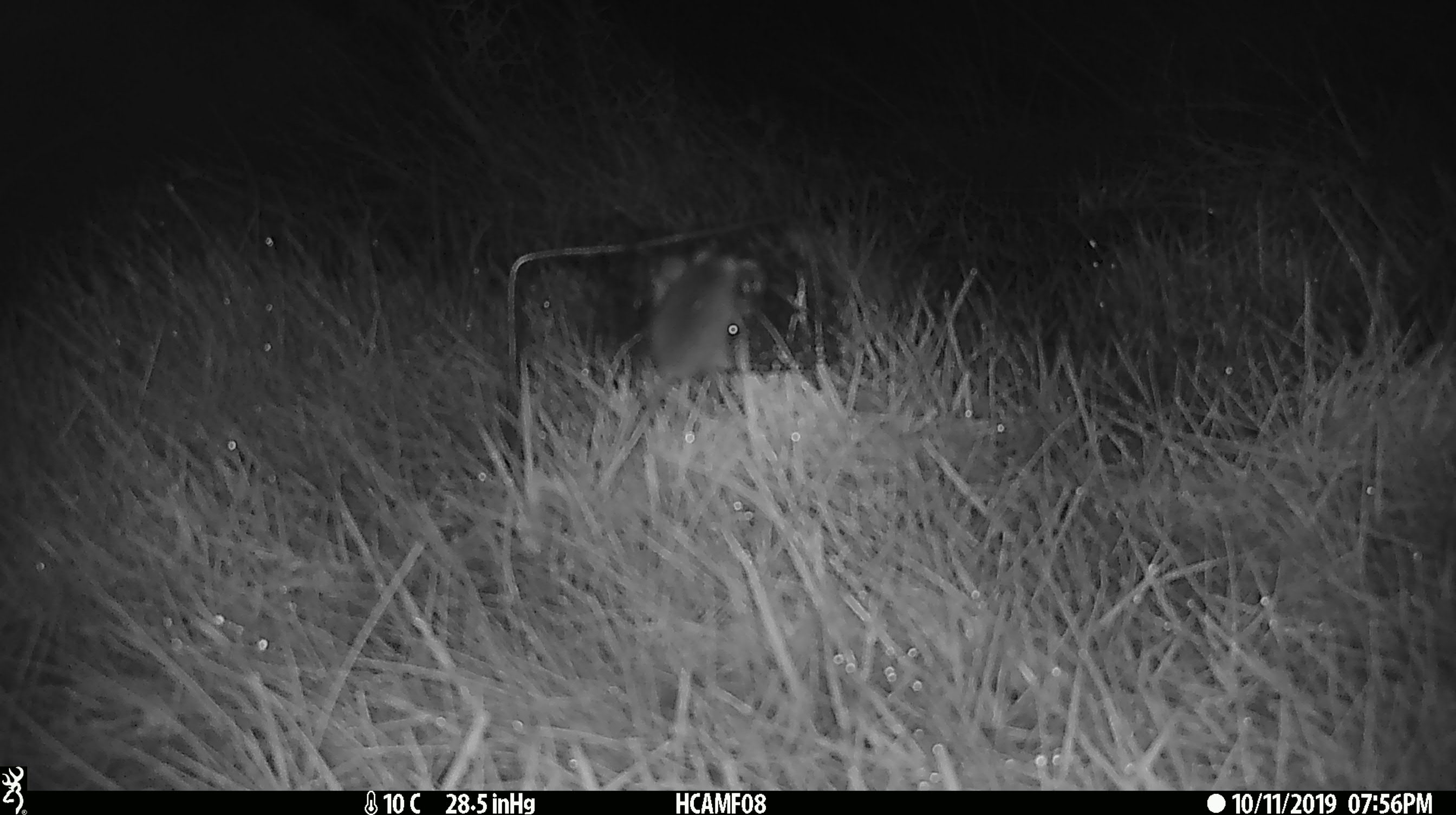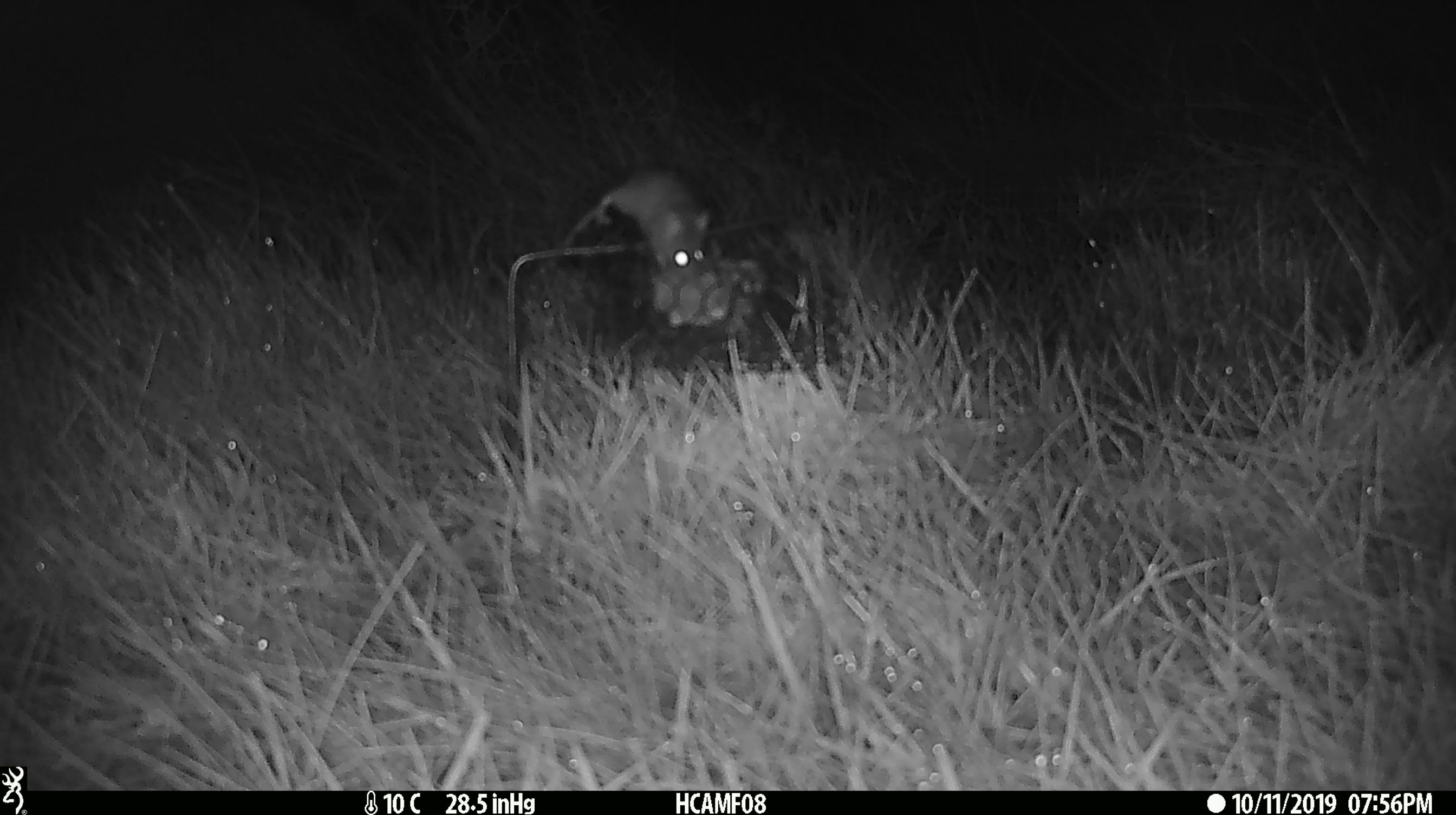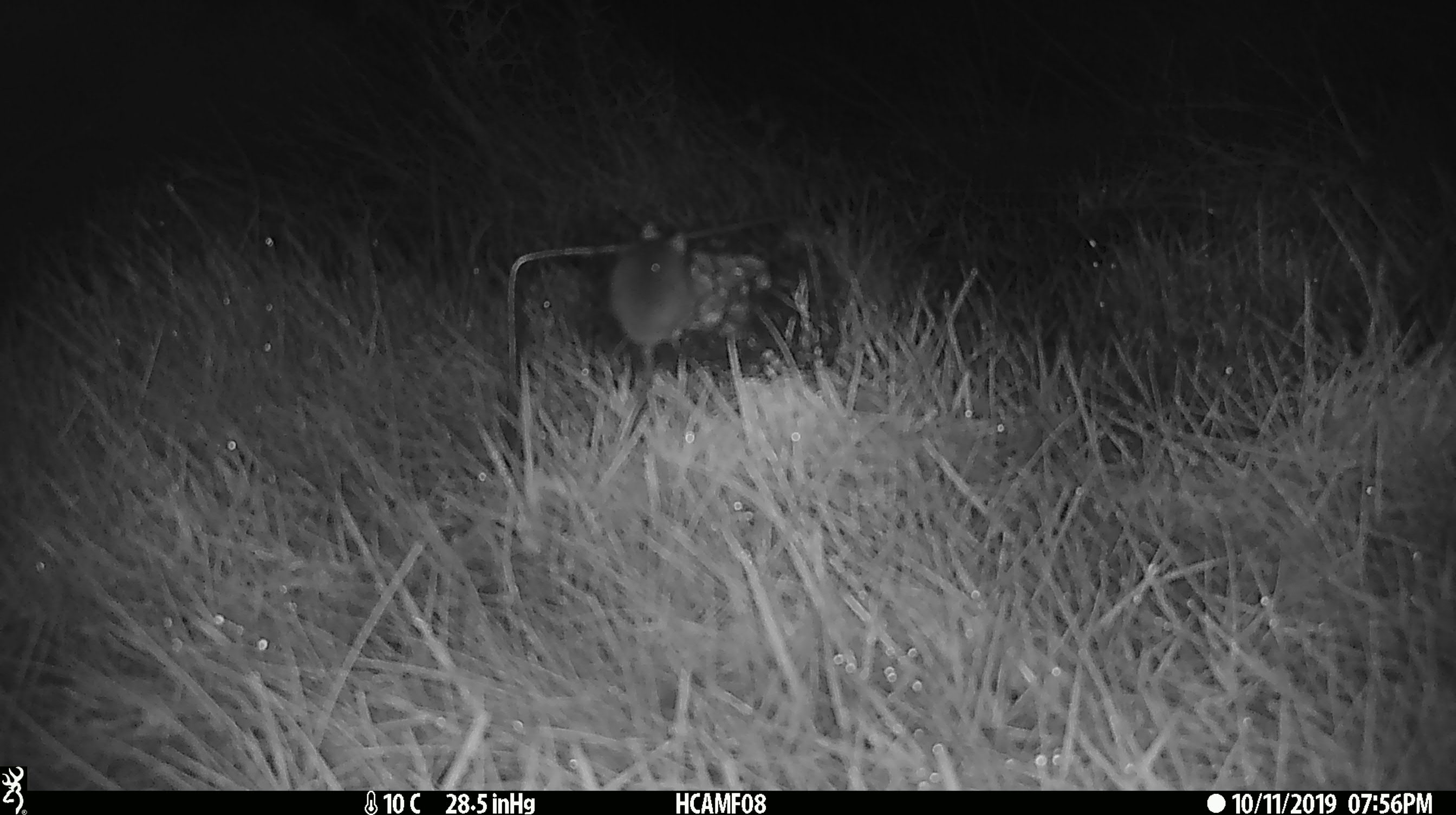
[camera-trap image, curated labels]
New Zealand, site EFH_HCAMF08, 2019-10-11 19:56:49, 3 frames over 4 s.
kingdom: Animalia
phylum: Chordata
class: Mammalia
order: Rodentia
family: Muridae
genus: Mus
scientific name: Mus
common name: mouse